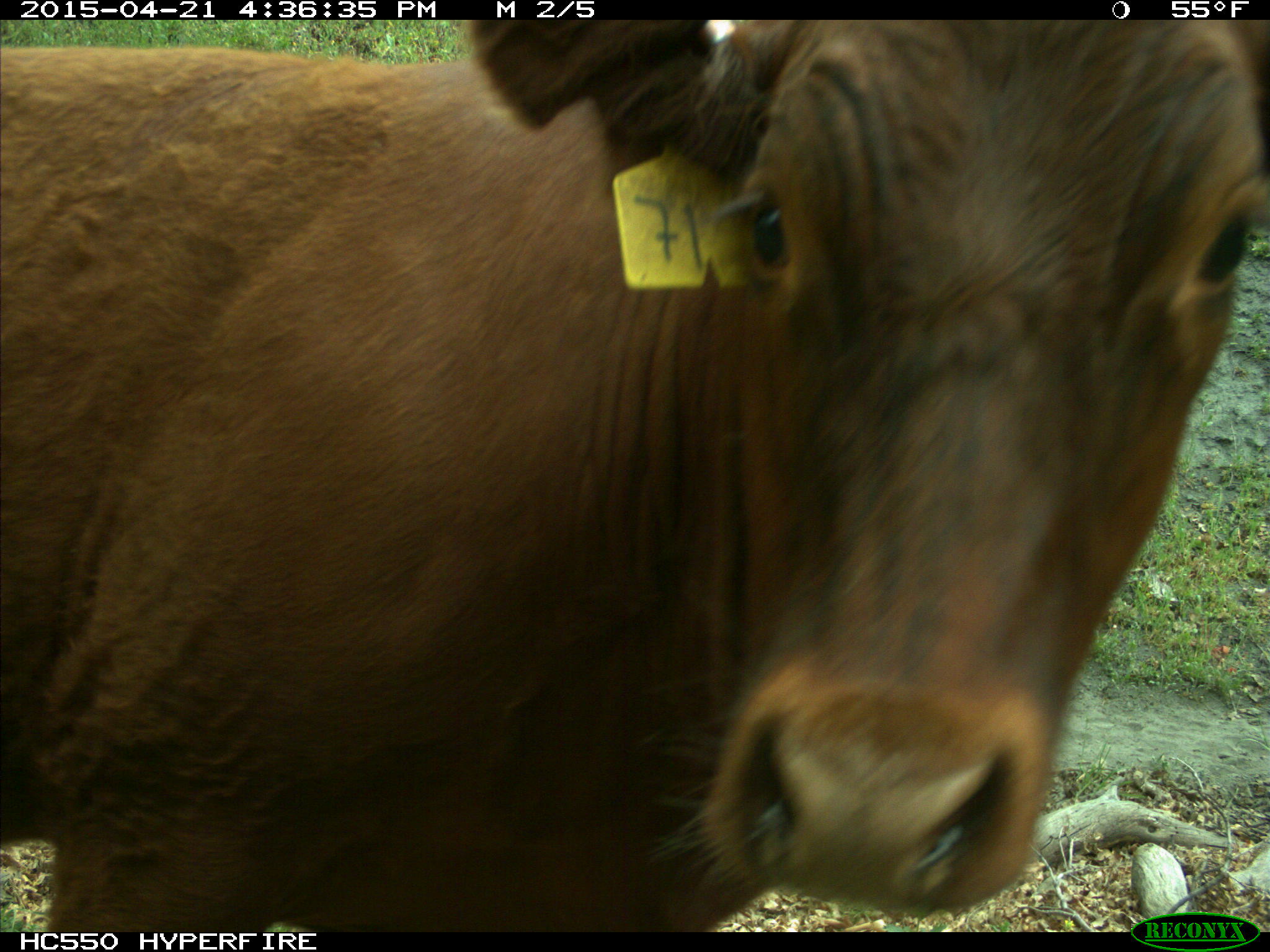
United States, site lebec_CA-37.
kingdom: Animalia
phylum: Chordata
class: Mammalia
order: Artiodactyla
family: Bovidae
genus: Bos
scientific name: Bos taurus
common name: domestic cow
Bos taurus (domestic cow).